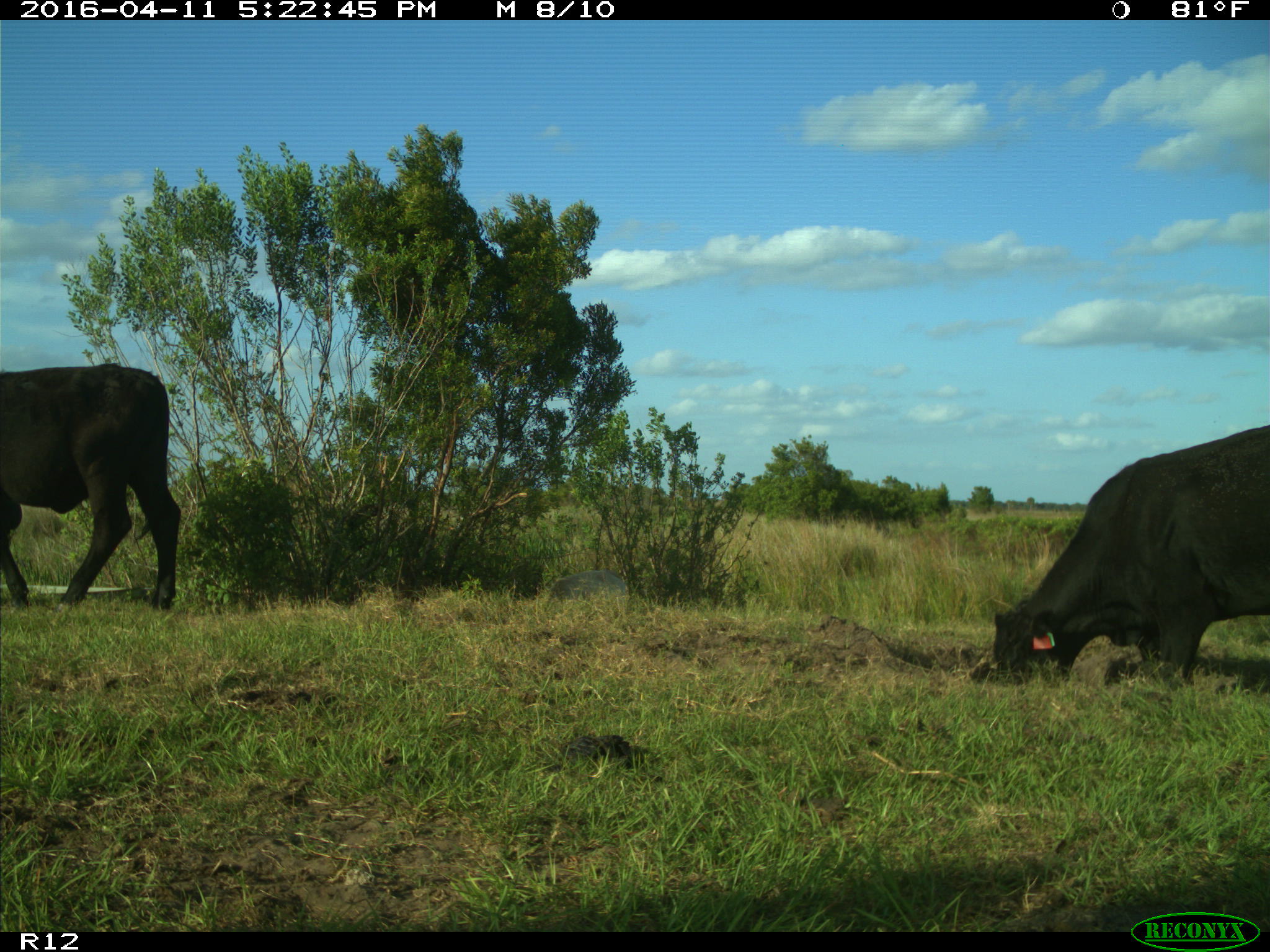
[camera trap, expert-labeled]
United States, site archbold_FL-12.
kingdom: Animalia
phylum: Chordata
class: Mammalia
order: Artiodactyla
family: Bovidae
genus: Bos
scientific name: Bos taurus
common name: domestic cow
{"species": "Bos taurus (domestic cow)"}